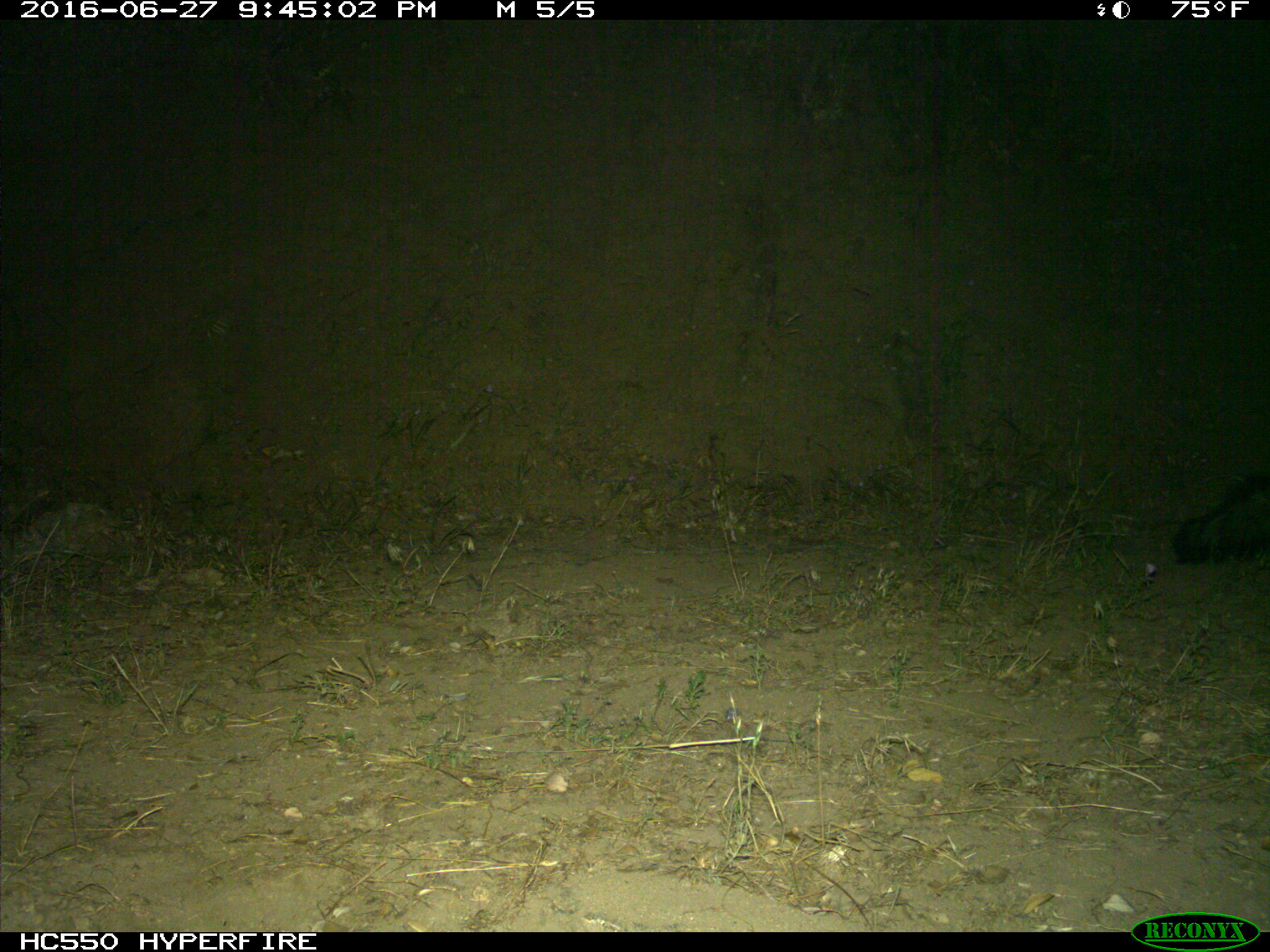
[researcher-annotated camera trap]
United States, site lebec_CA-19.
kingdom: Animalia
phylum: Chordata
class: Mammalia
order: Carnivora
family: Mephitidae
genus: Mephitis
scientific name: Mephitis mephitis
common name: striped skunk